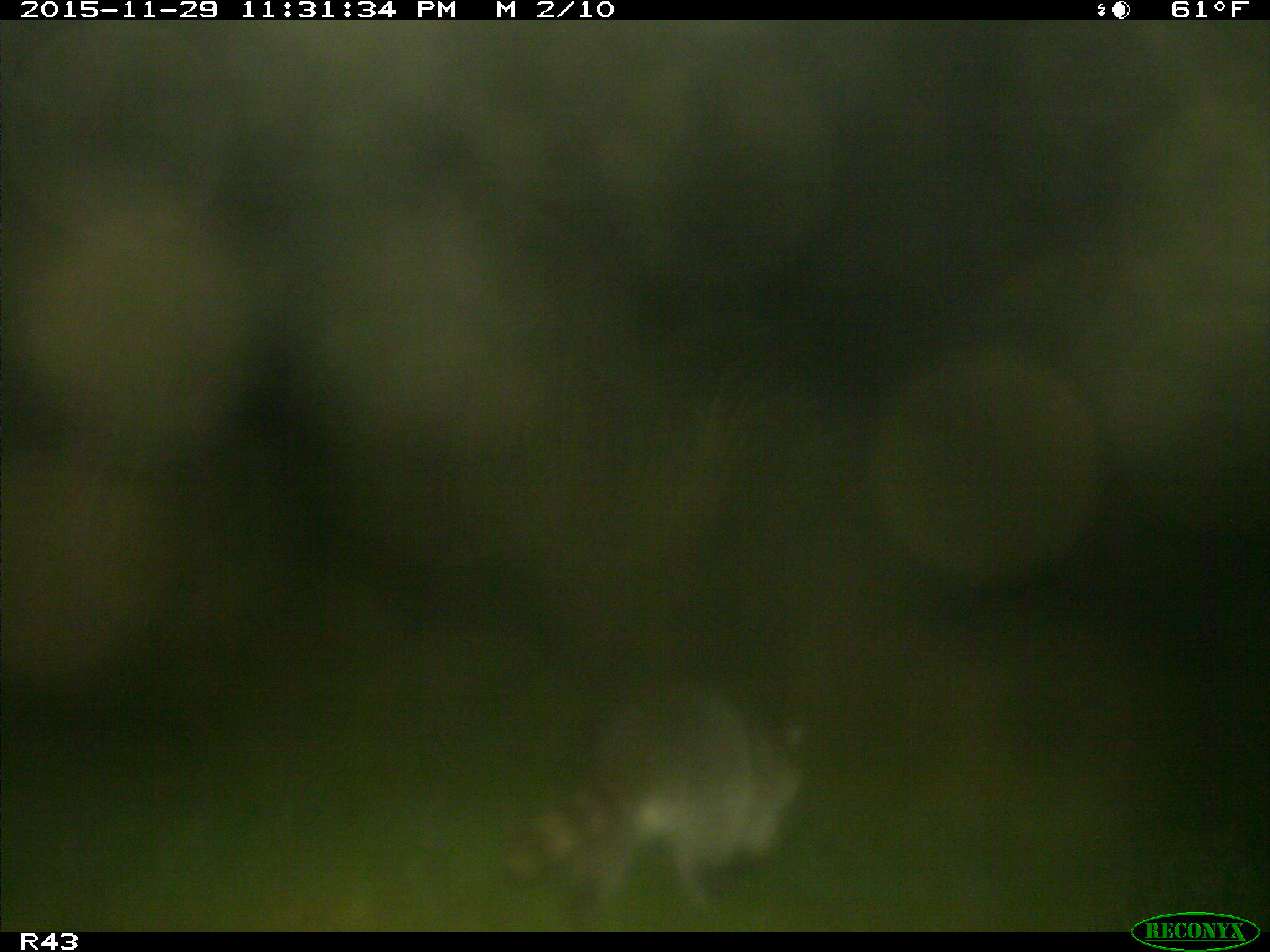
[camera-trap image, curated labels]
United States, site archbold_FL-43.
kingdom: Animalia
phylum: Chordata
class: Mammalia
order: Carnivora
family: Procyonidae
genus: Procyon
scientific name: Procyon lotor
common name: common raccoon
Procyon lotor (common raccoon).